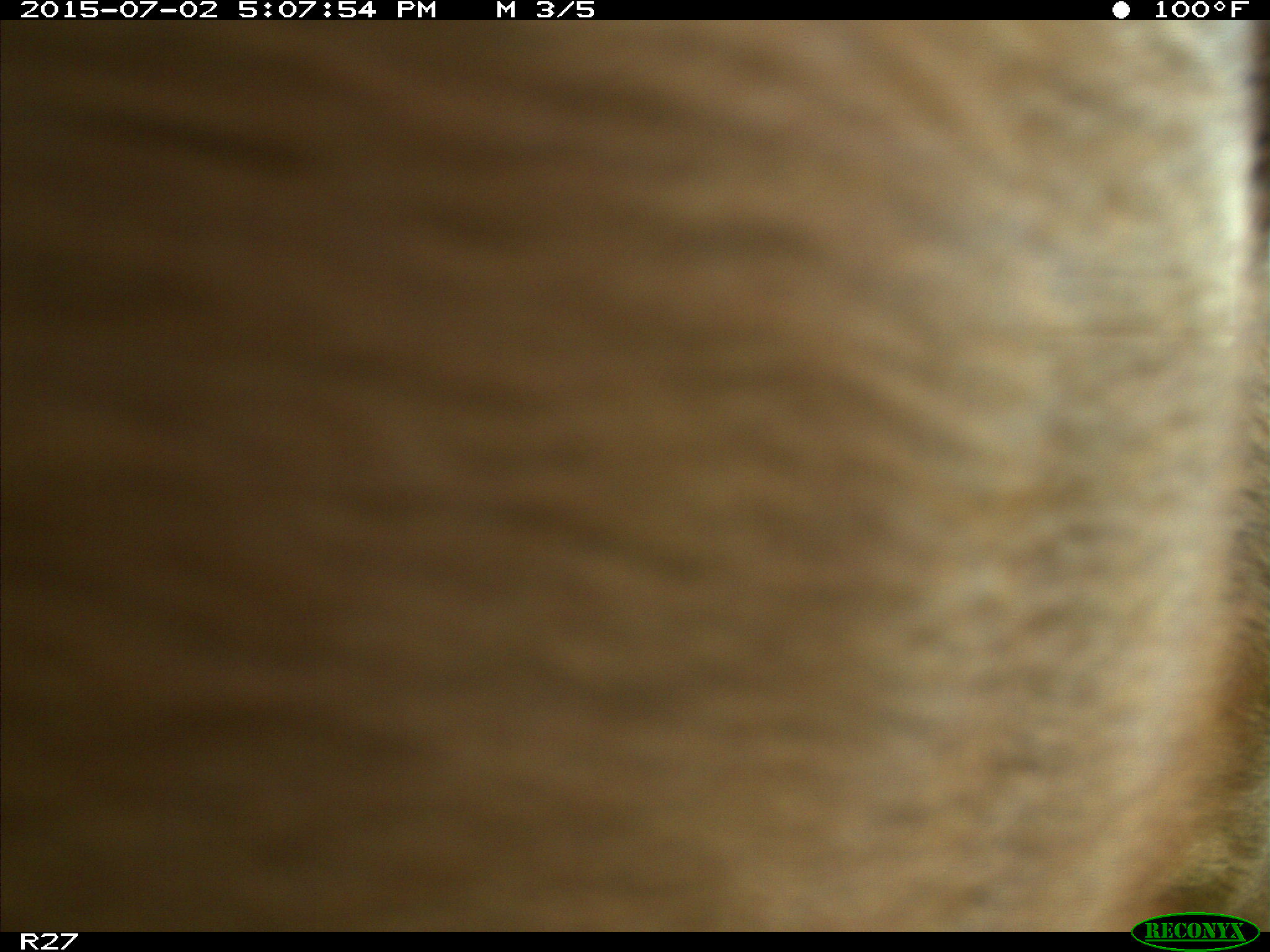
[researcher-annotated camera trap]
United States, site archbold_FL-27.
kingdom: Animalia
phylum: Chordata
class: Mammalia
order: Artiodactyla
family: Bovidae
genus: Bos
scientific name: Bos taurus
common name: domestic cow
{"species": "Bos taurus (domestic cow)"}